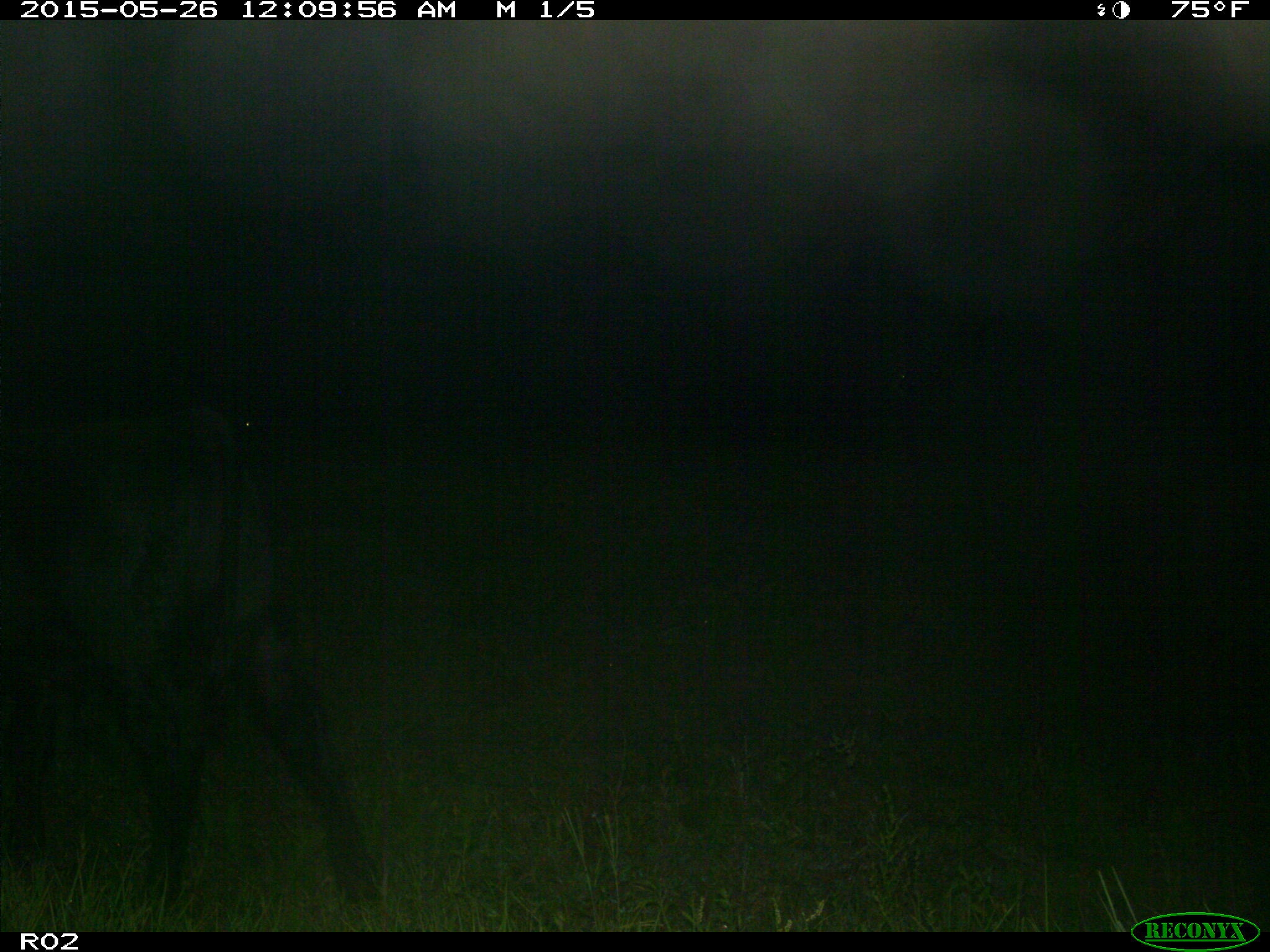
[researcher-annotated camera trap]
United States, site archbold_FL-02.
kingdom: Animalia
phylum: Chordata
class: Mammalia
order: Artiodactyla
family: Bovidae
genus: Bos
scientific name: Bos taurus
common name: domestic cow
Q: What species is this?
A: Bos taurus (domestic cow).